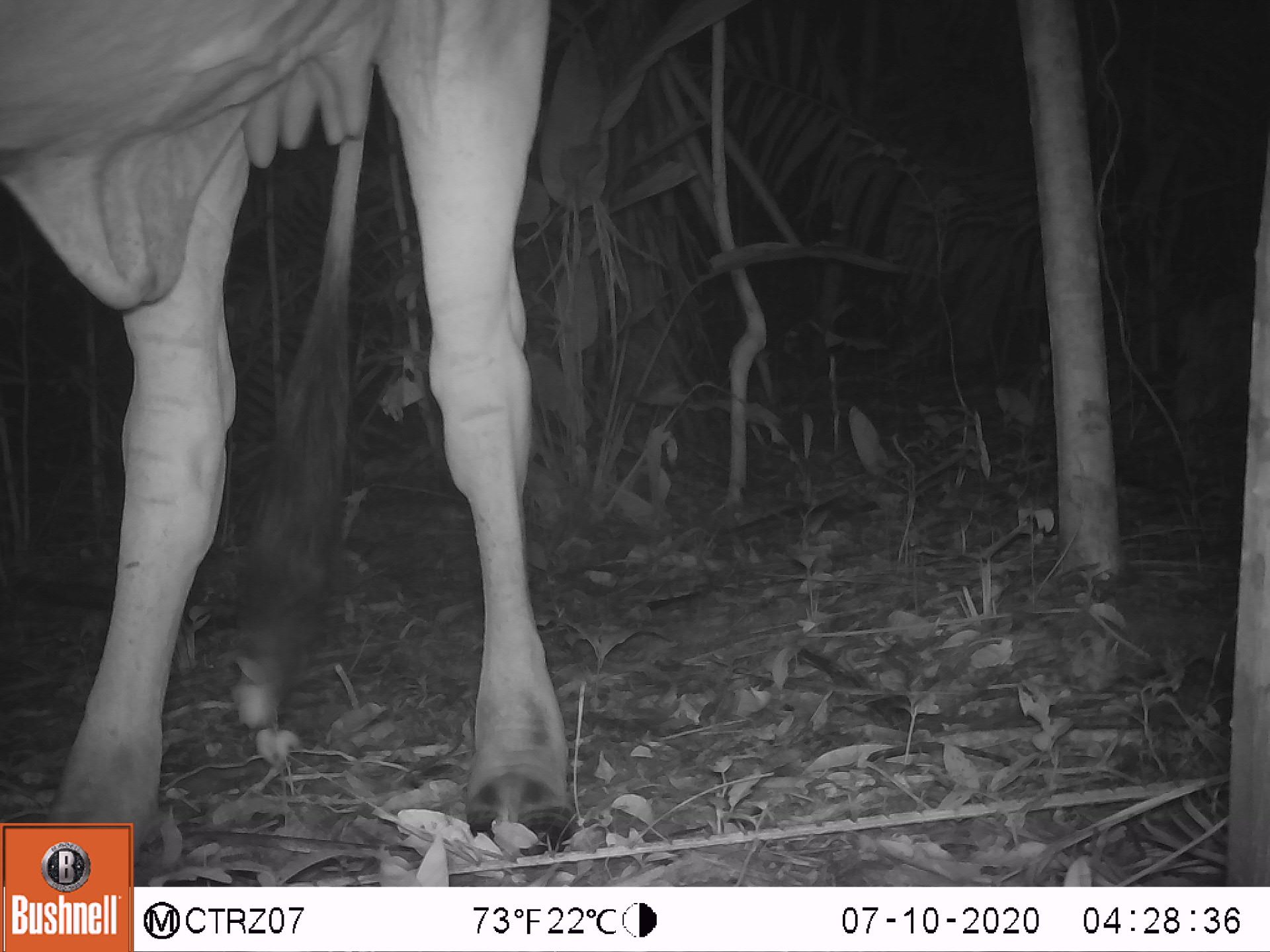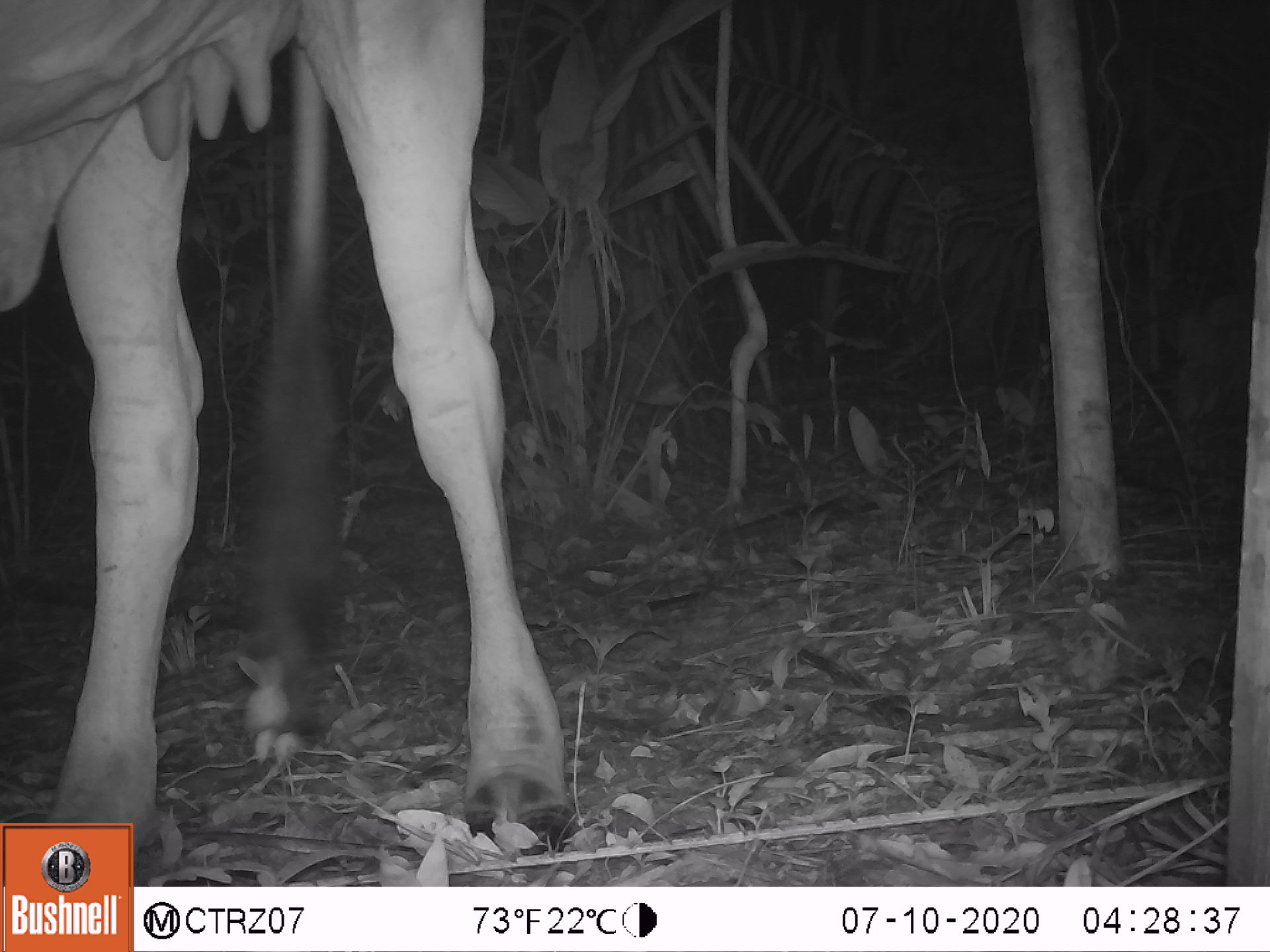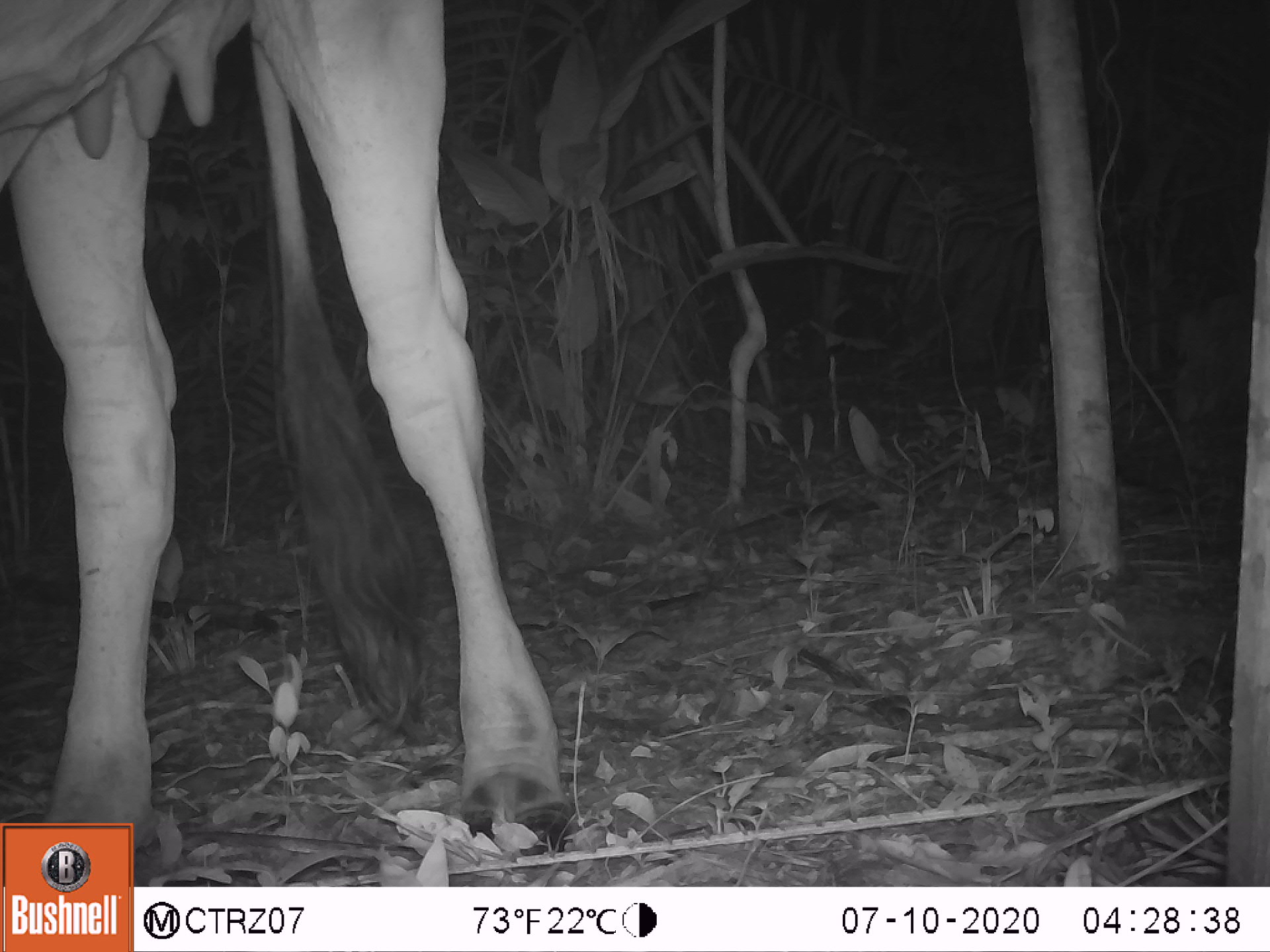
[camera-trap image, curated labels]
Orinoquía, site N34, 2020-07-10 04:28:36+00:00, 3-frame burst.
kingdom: Animalia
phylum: Chordata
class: Mammalia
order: Artiodactyla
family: Bovidae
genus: Bos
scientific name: Bos taurus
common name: cow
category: cattle